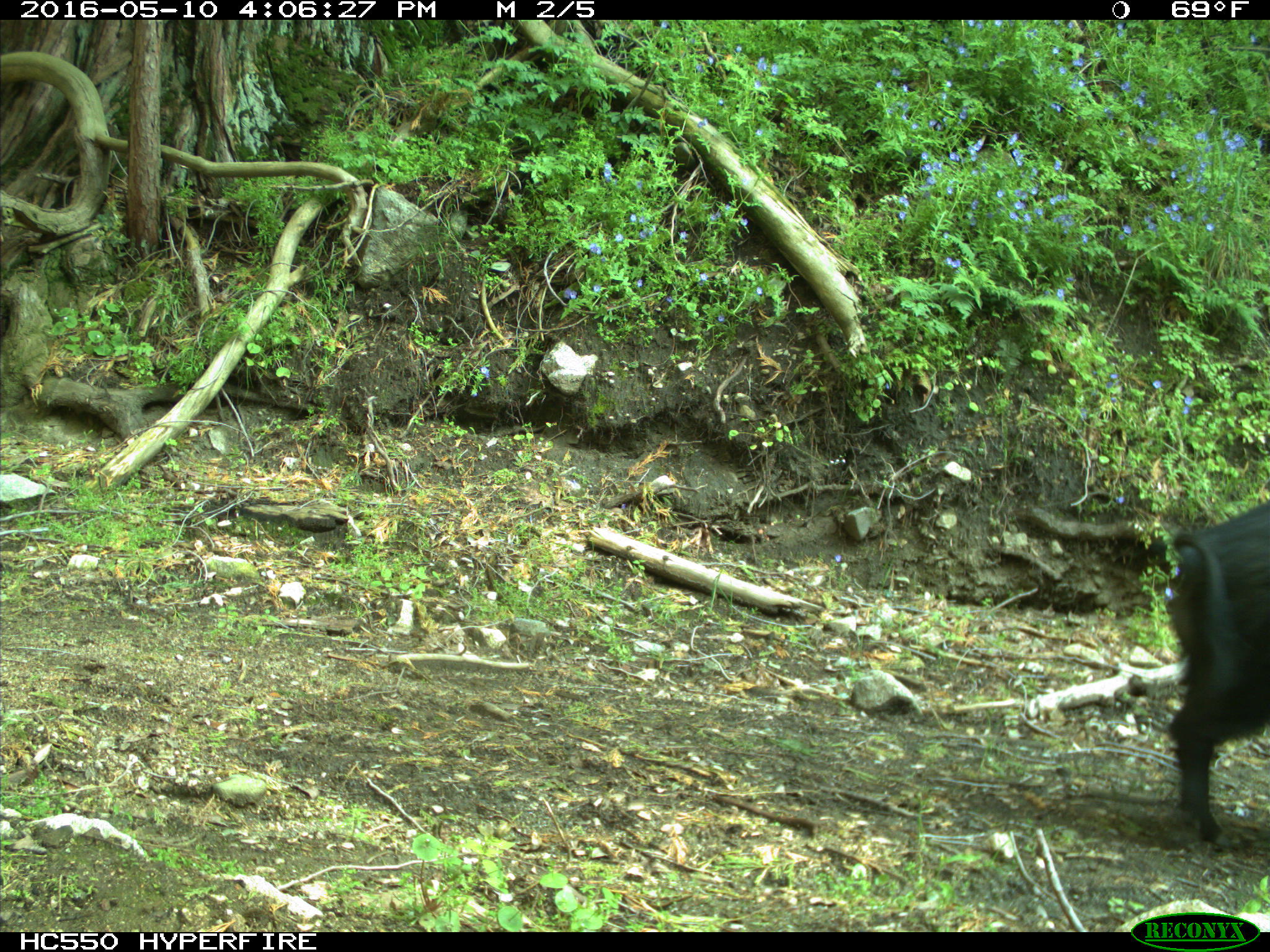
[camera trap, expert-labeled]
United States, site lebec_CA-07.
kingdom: Animalia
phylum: Chordata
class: Mammalia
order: Artiodactyla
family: Suidae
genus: Sus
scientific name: Sus scrofa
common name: wild boar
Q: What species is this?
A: Sus scrofa (wild boar).